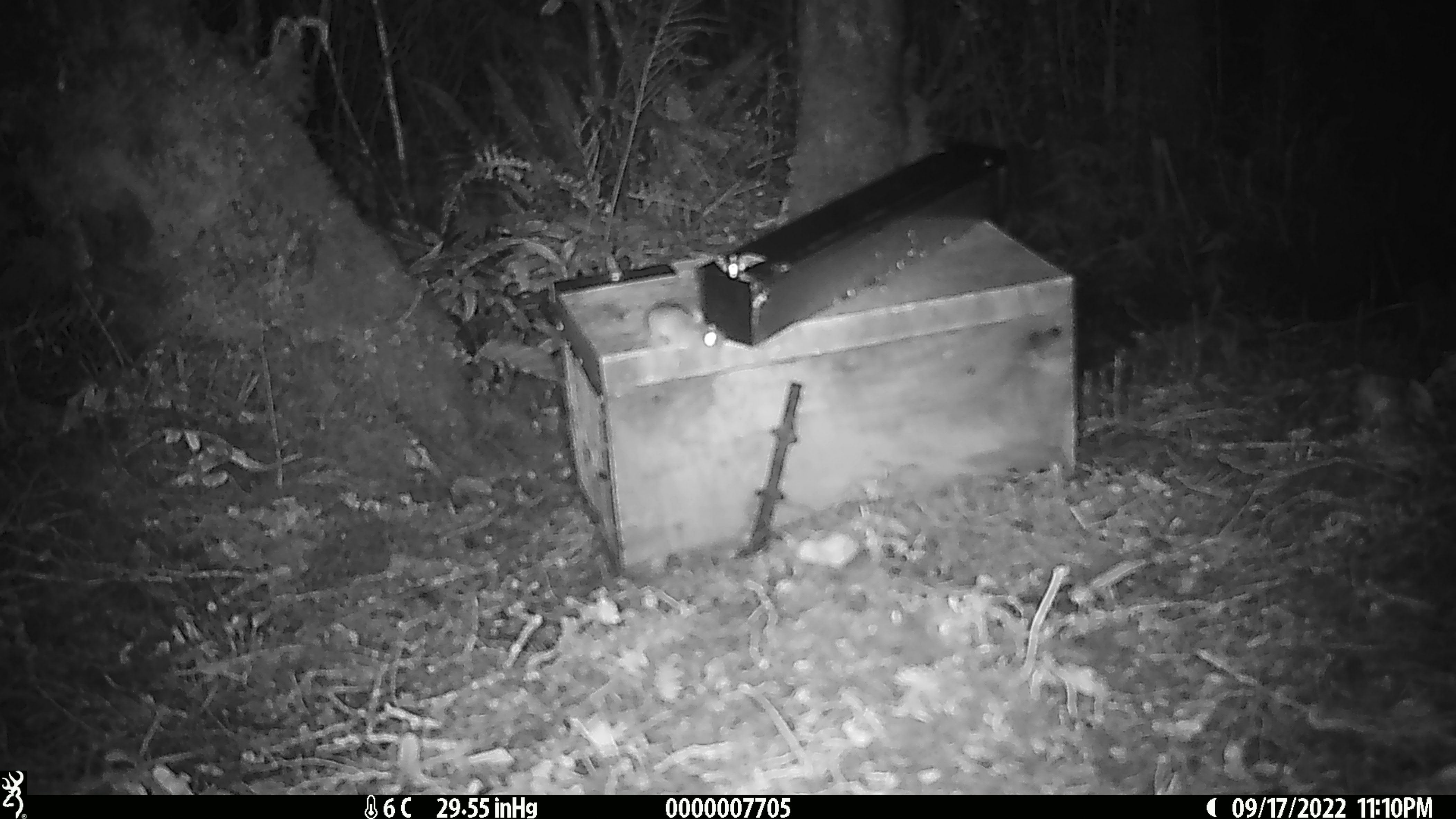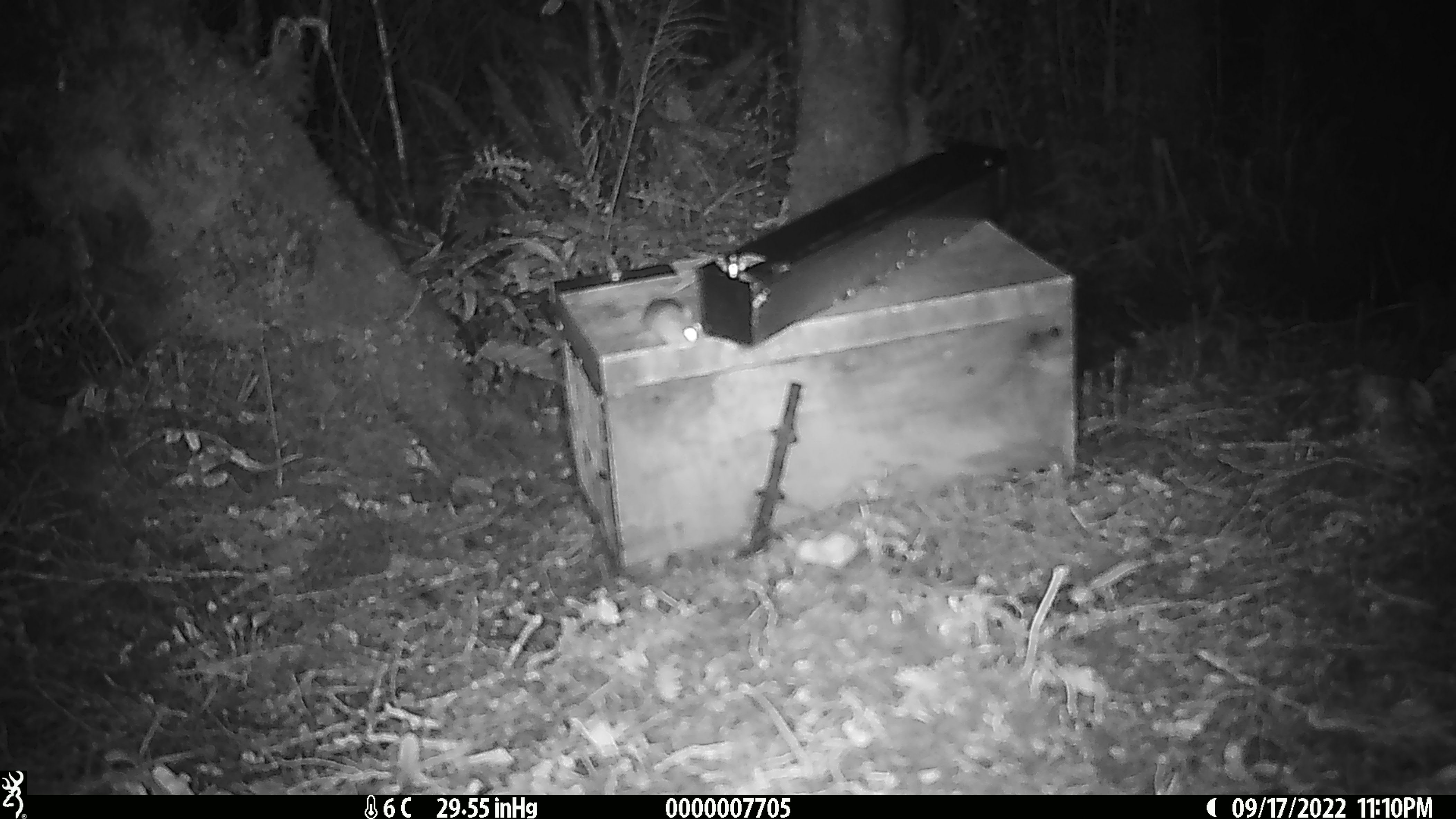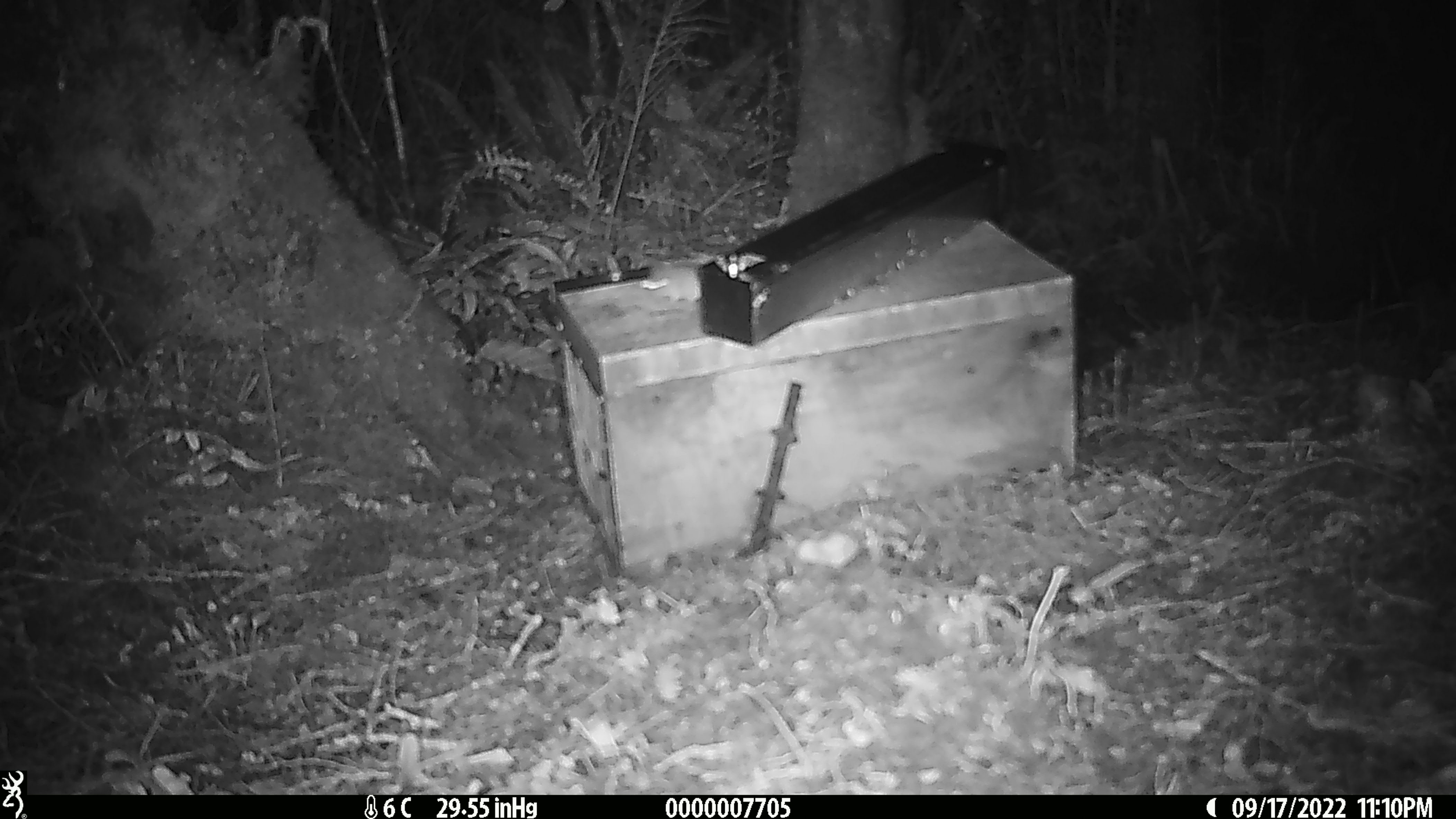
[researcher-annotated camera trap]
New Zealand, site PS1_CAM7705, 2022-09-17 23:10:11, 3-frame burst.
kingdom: Animalia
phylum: Chordata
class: Mammalia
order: Rodentia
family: Muridae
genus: Mus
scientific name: Mus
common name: mouse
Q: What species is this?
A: Mouse (Mus).